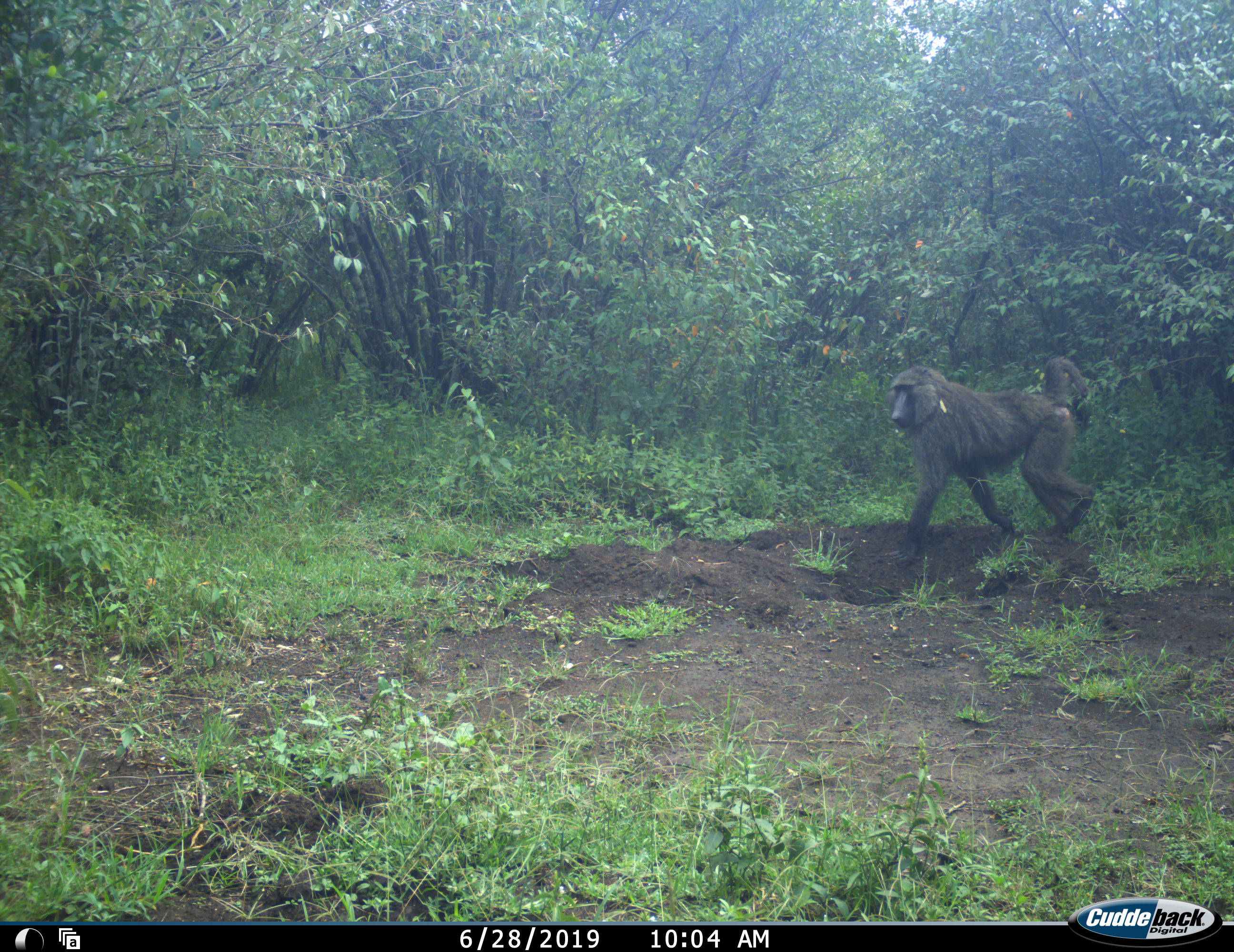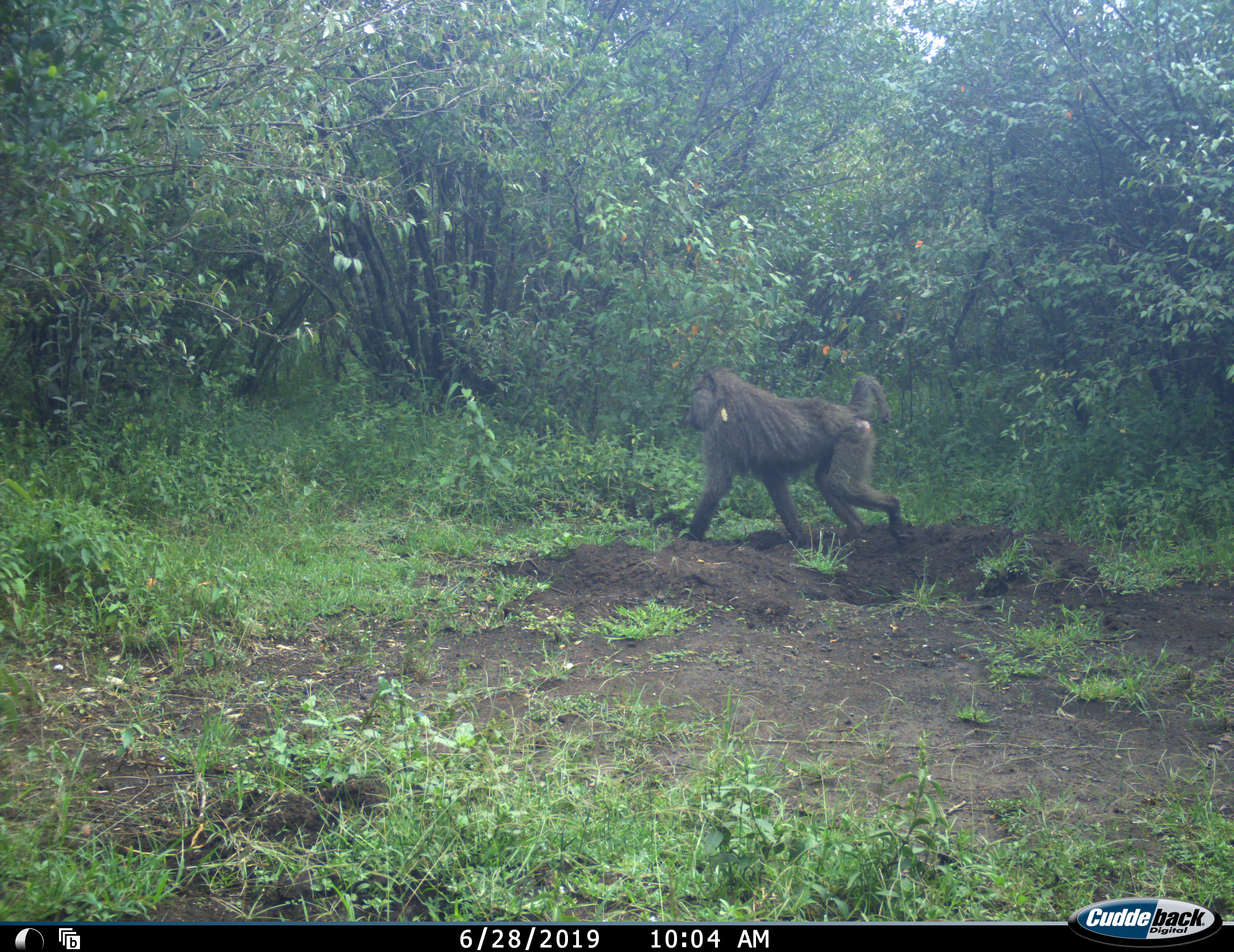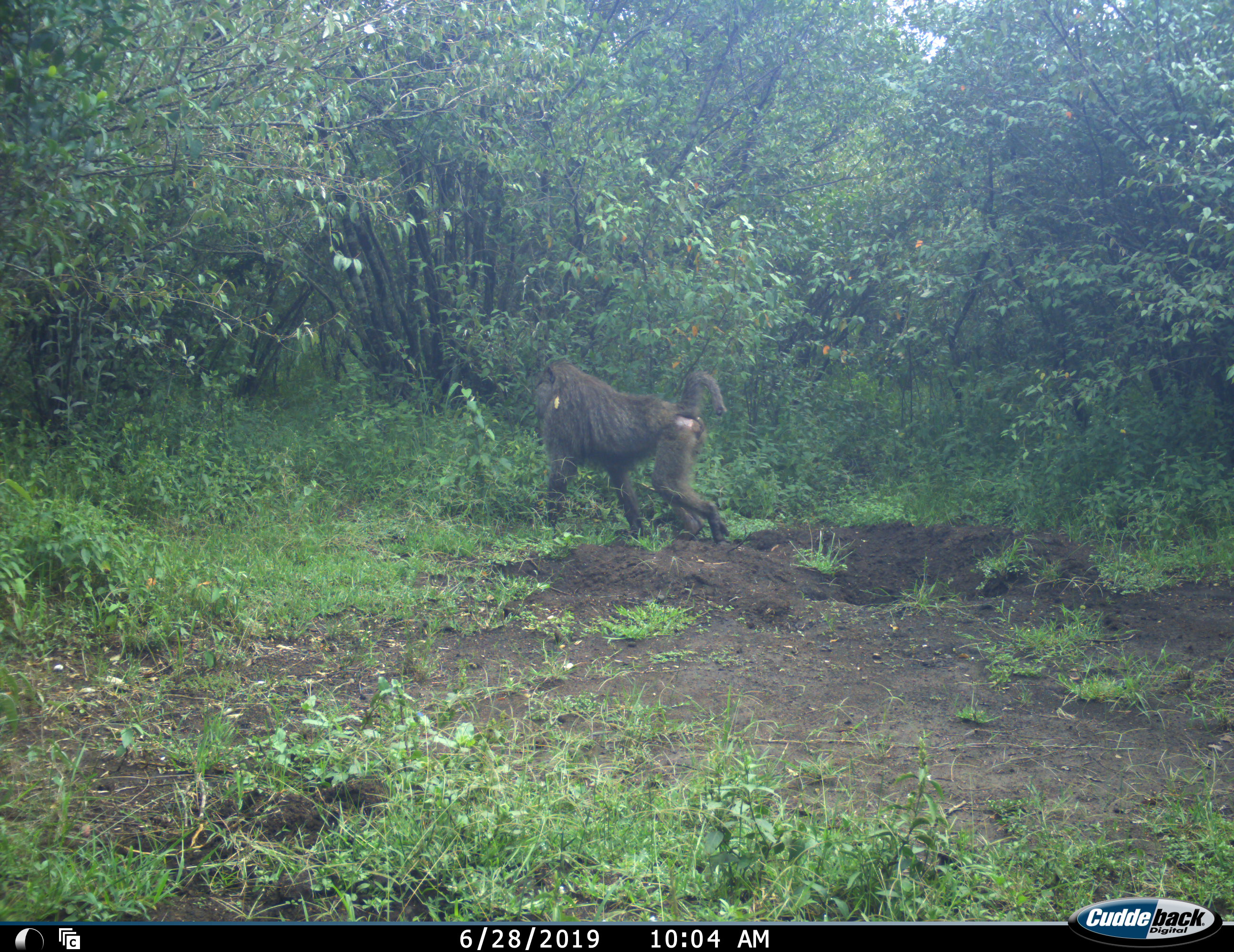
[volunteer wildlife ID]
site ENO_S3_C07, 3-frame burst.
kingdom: Animalia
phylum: Chordata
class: Mammalia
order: Primates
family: Cercopithecidae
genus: Papio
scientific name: Papio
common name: baboon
Baboon (Papio), count 1. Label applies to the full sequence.